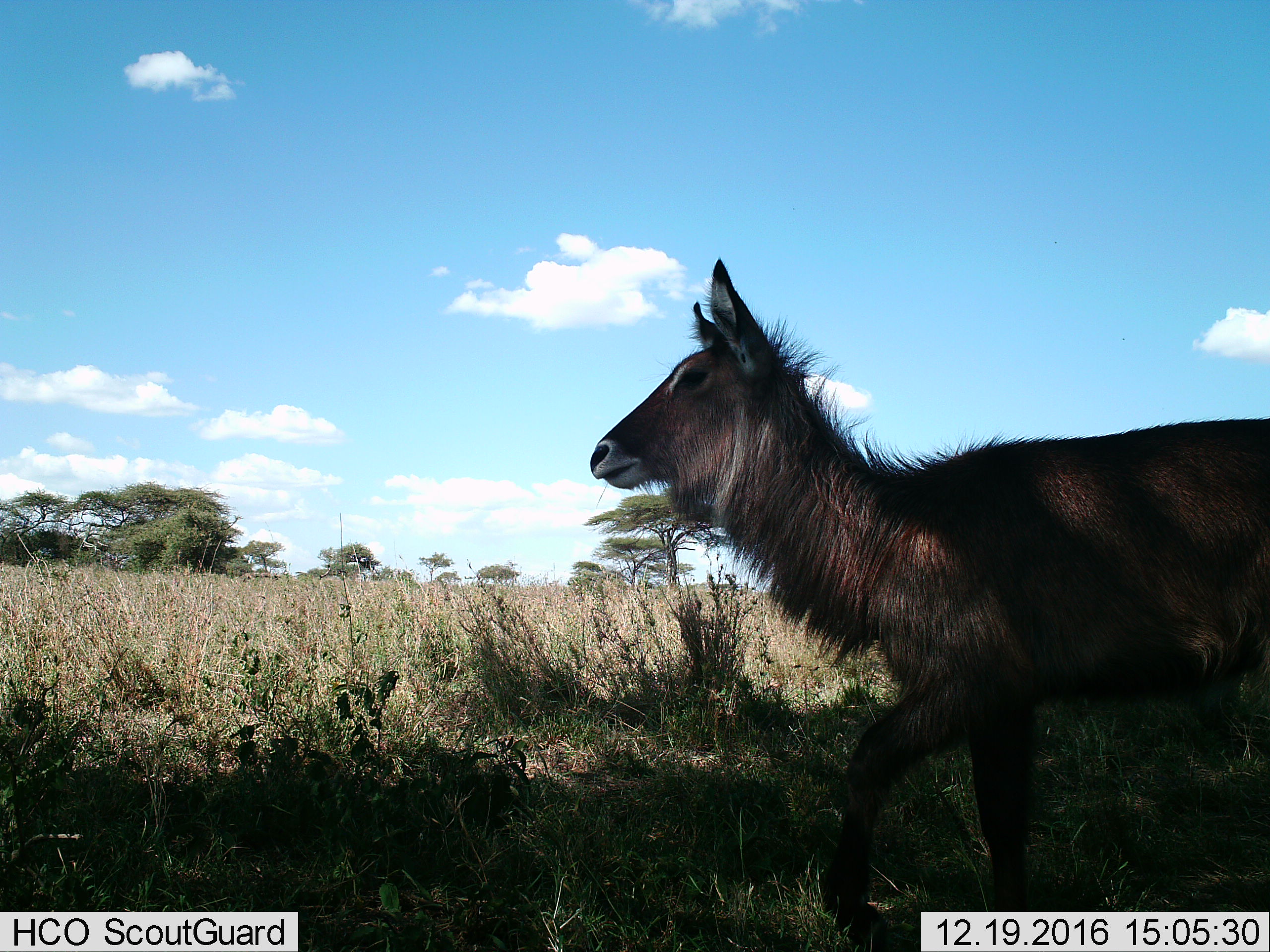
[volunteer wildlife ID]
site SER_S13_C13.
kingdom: Animalia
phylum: Chordata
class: Mammalia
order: Artiodactyla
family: Bovidae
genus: Kobus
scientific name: Kobus ellipsiprymnus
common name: waterbuck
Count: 1.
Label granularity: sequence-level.